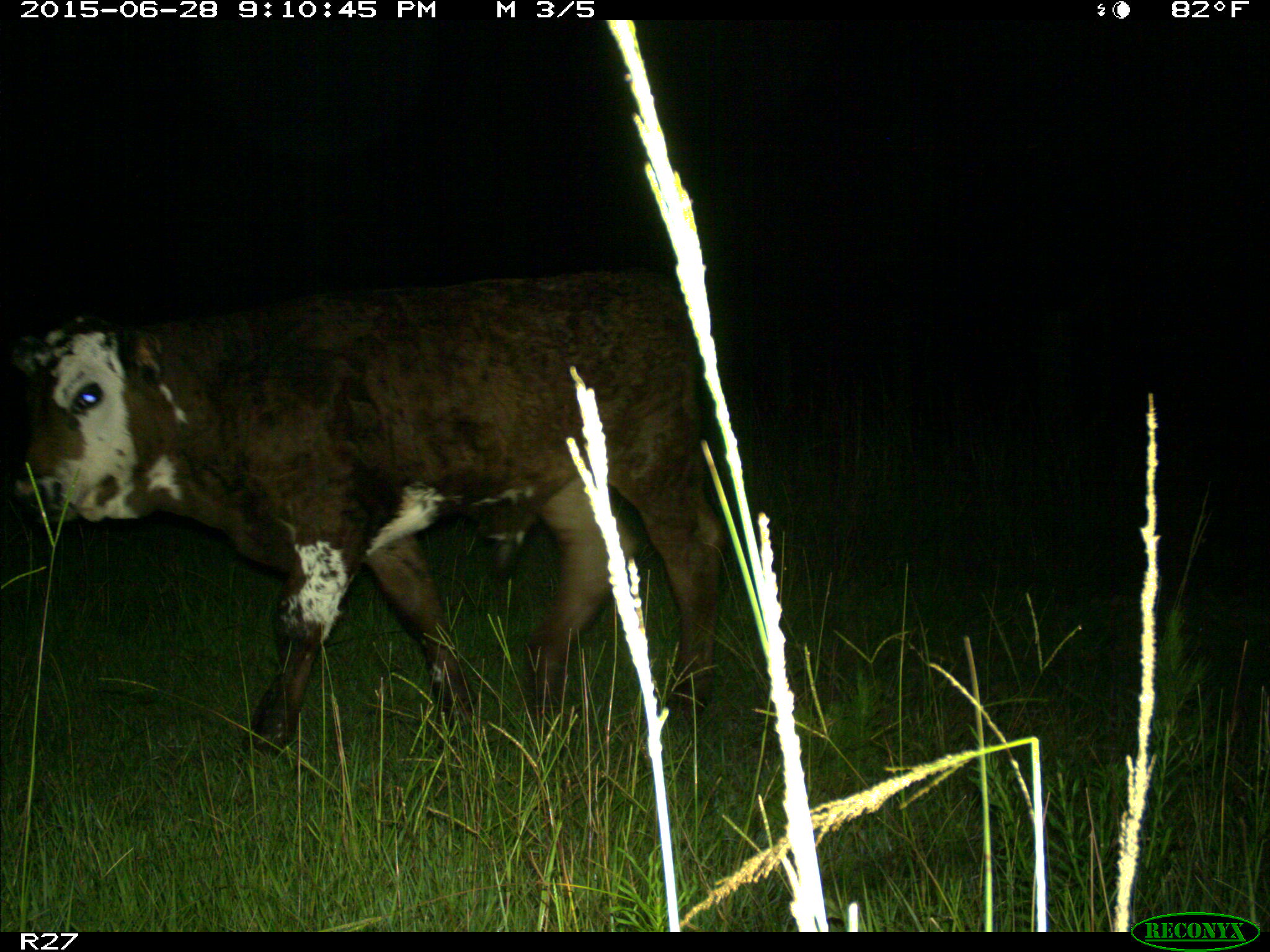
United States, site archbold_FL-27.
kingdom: Animalia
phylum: Chordata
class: Mammalia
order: Artiodactyla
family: Bovidae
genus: Bos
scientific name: Bos taurus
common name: domestic cow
Bos taurus (domestic cow).